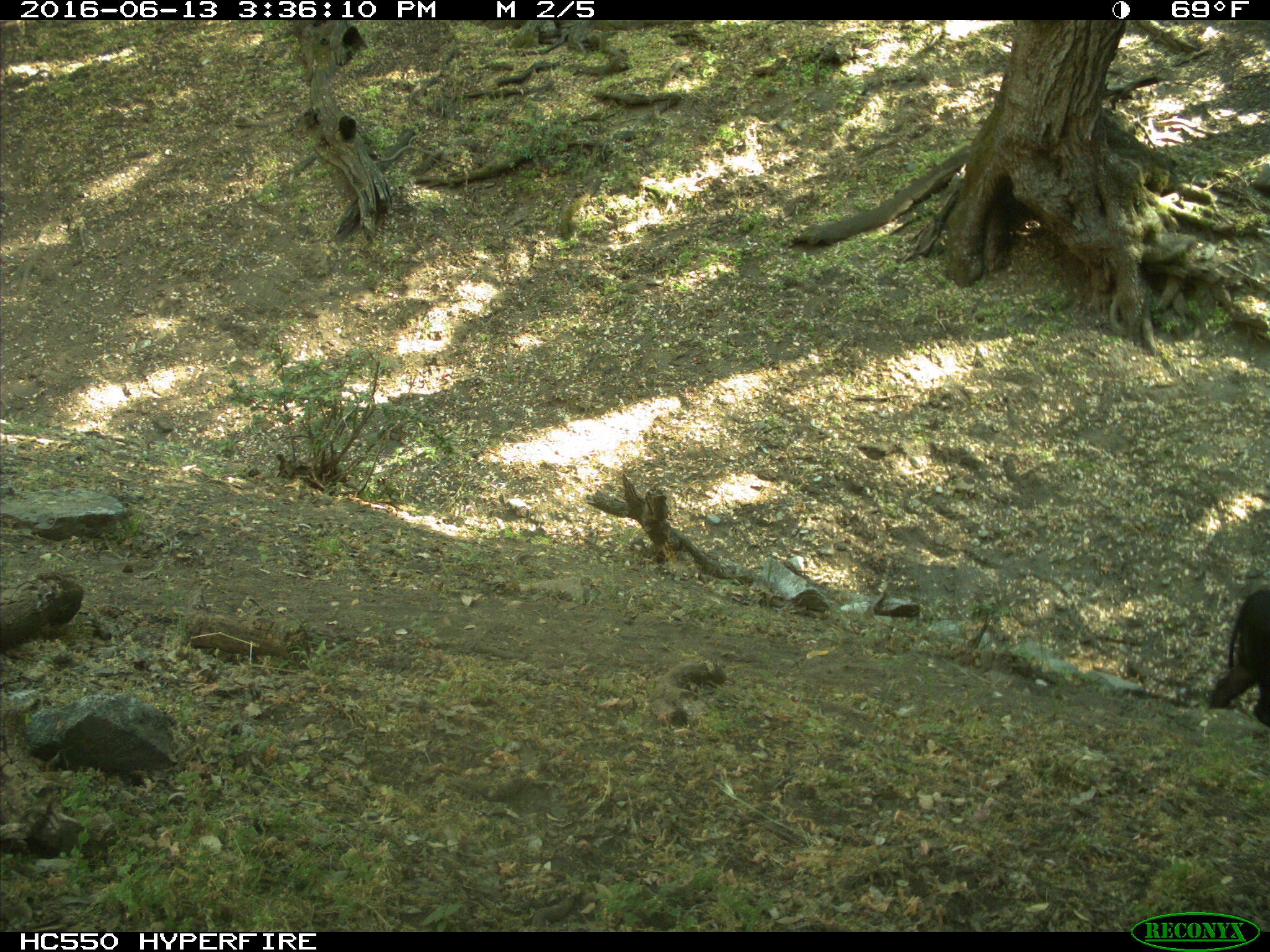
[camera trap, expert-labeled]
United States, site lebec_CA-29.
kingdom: Animalia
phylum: Chordata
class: Mammalia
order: Artiodactyla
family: Bovidae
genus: Bos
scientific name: Bos taurus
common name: domestic cow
Bos taurus (domestic cow).